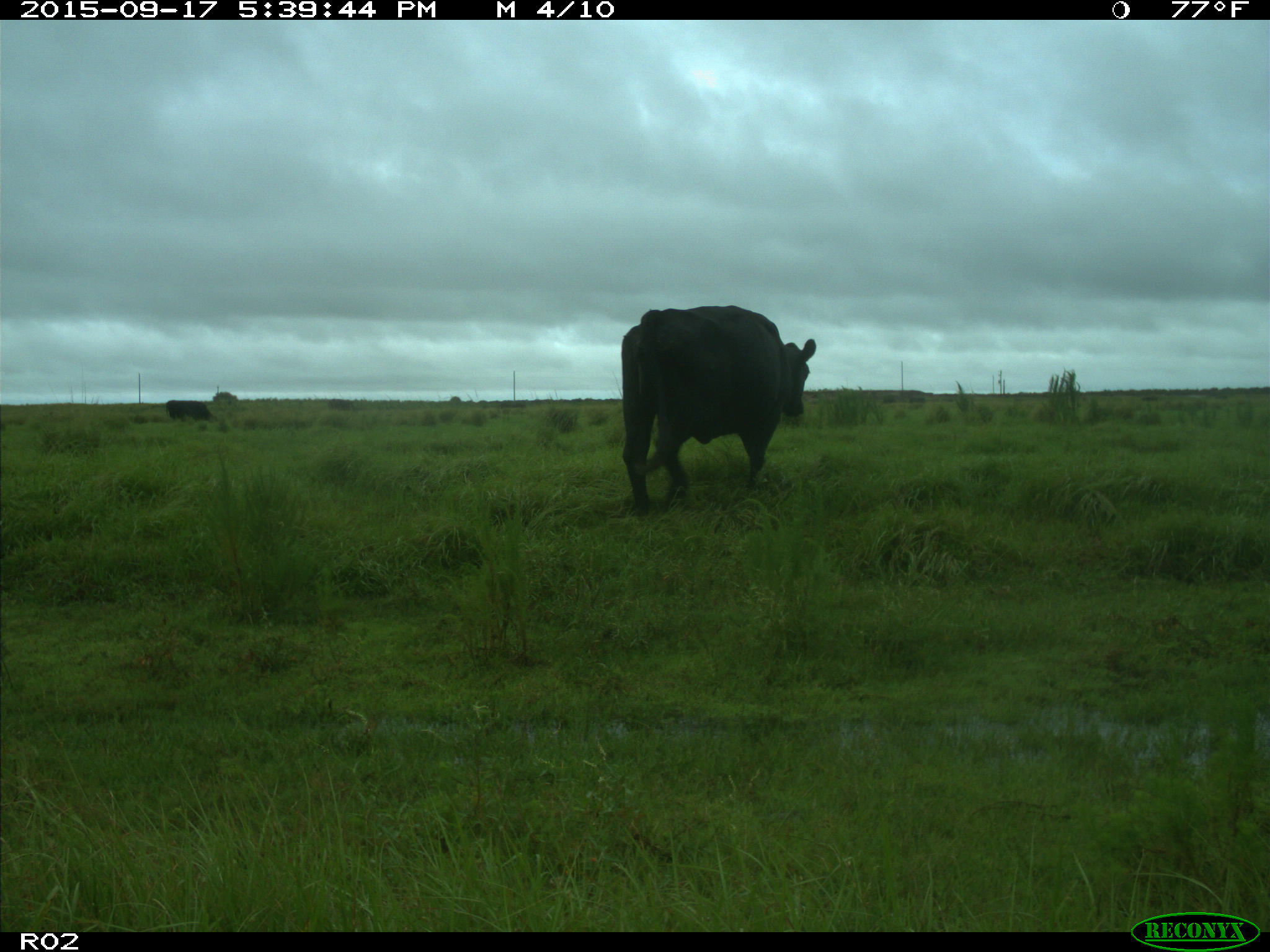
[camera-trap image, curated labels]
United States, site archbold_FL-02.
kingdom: Animalia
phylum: Chordata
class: Mammalia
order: Artiodactyla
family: Bovidae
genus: Bos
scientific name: Bos taurus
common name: domestic cow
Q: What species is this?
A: Bos taurus (domestic cow).